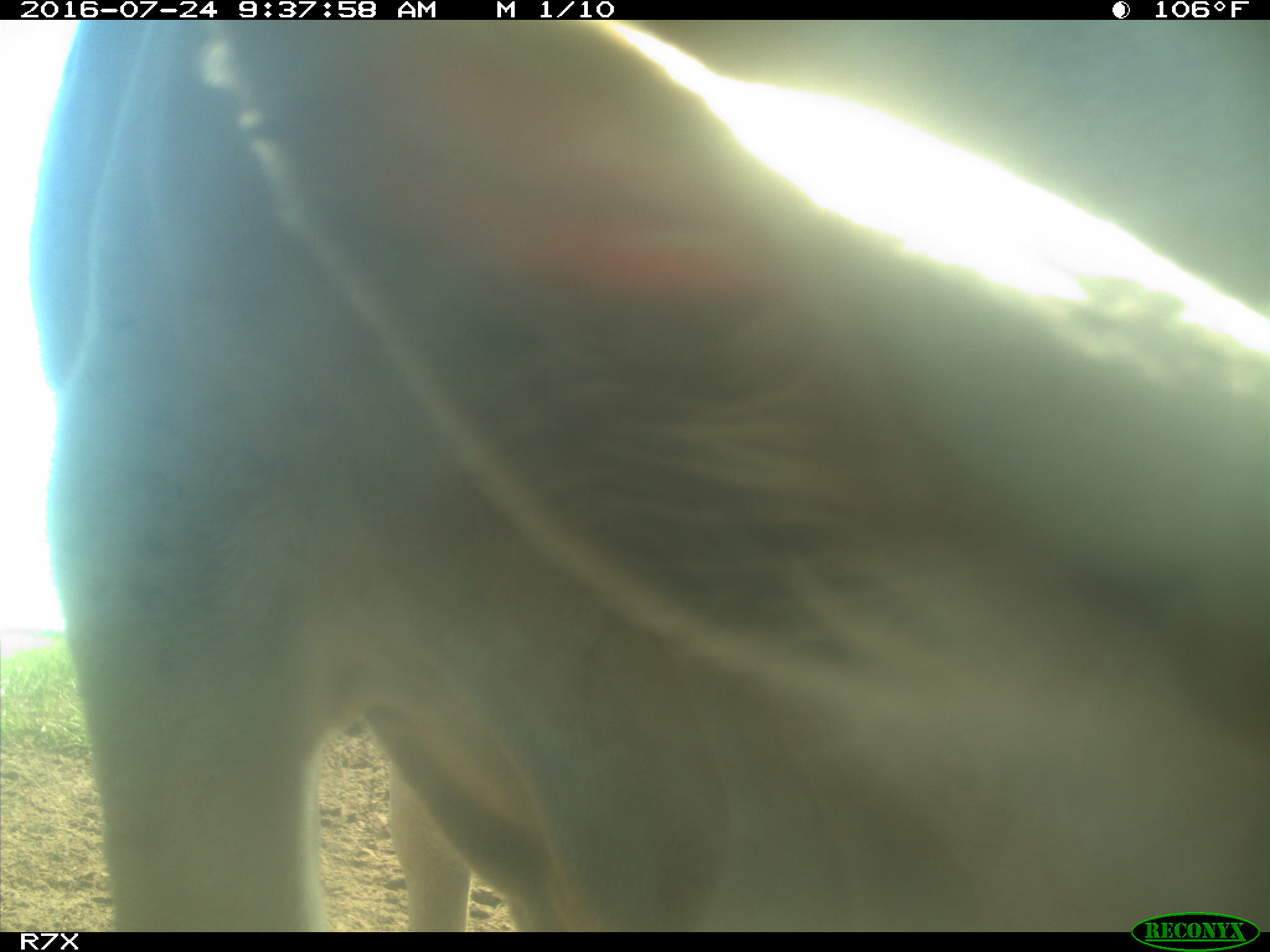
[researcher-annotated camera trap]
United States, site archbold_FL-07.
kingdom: Animalia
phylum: Chordata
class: Mammalia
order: Artiodactyla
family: Bovidae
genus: Bos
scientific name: Bos taurus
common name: domestic cow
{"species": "Bos taurus (domestic cow)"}